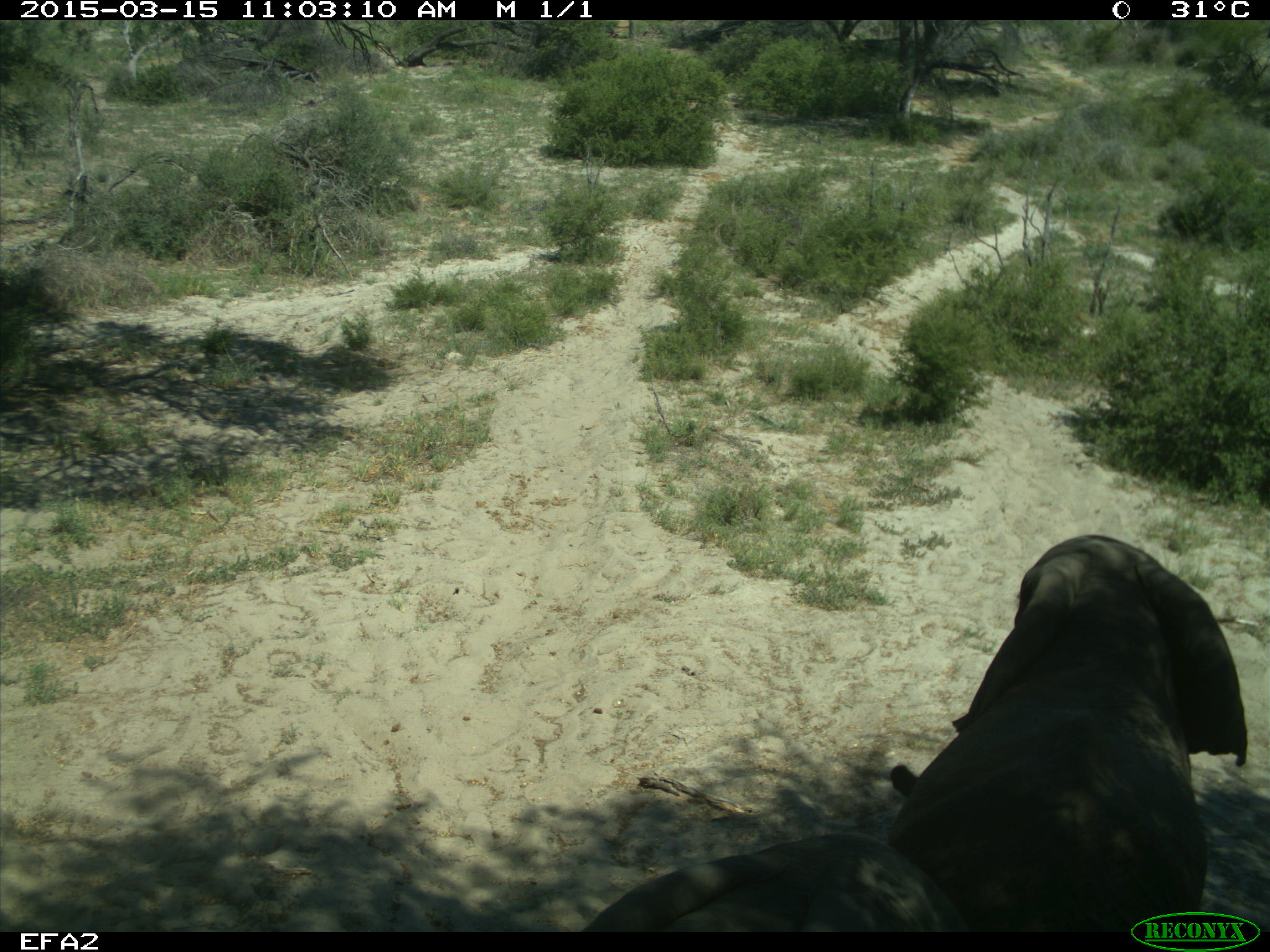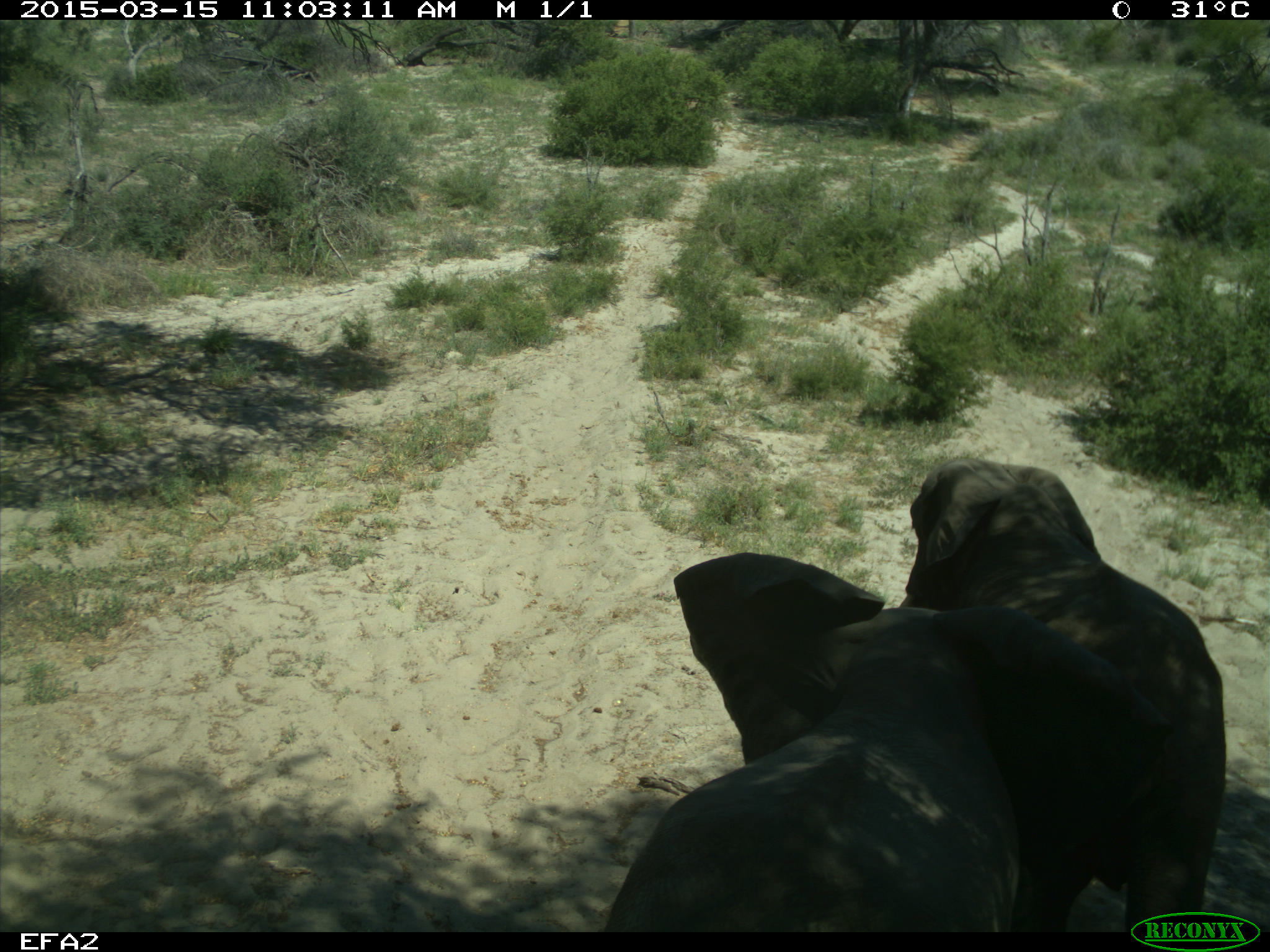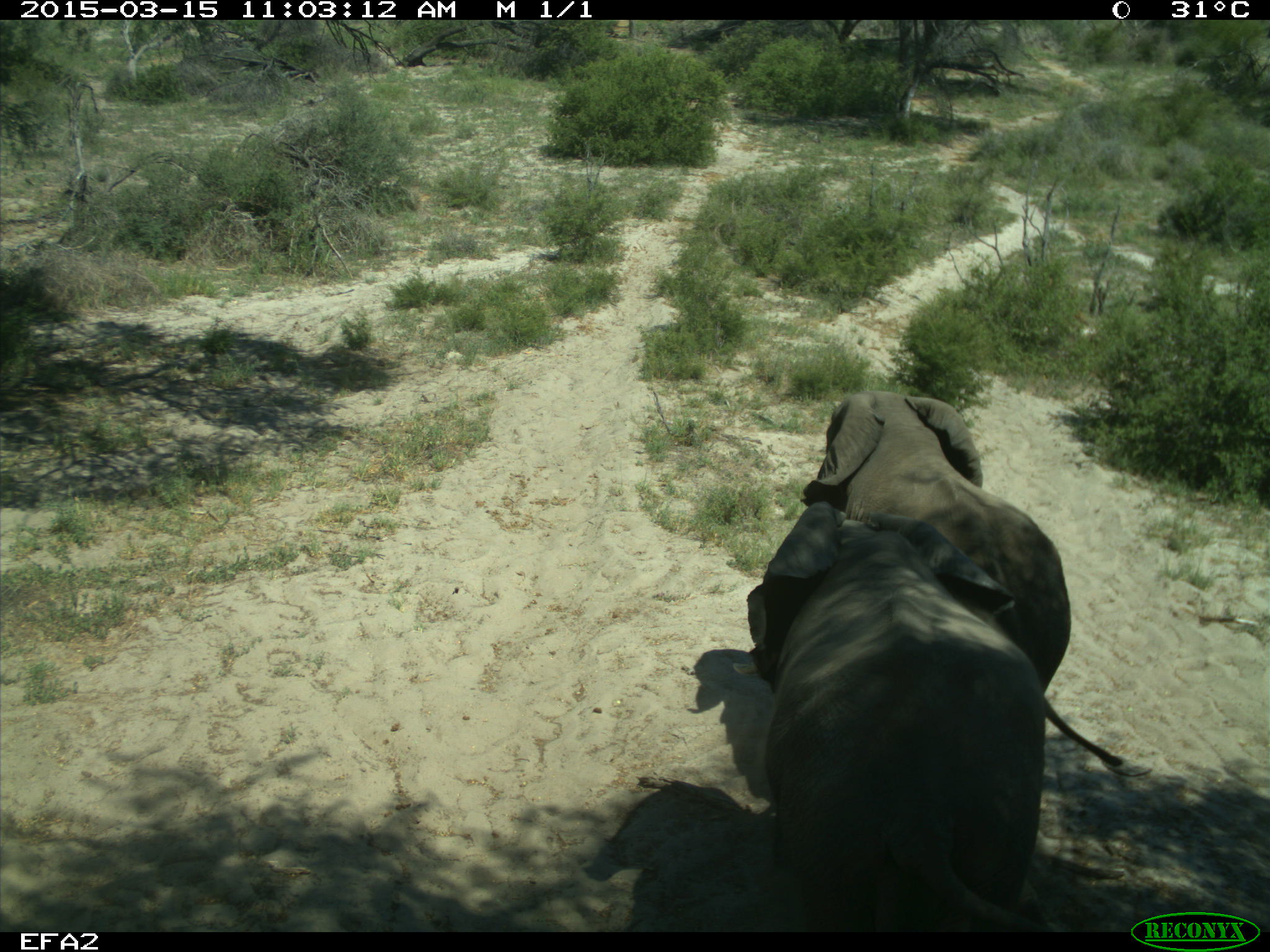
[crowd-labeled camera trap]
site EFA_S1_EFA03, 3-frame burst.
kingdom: Animalia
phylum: Chordata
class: Mammalia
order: Proboscidea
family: Elephantidae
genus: Loxodonta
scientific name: Loxodonta africana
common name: african bush elephant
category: elephant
Elephant (african bush elephant) (Loxodonta africana), count 2. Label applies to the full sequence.